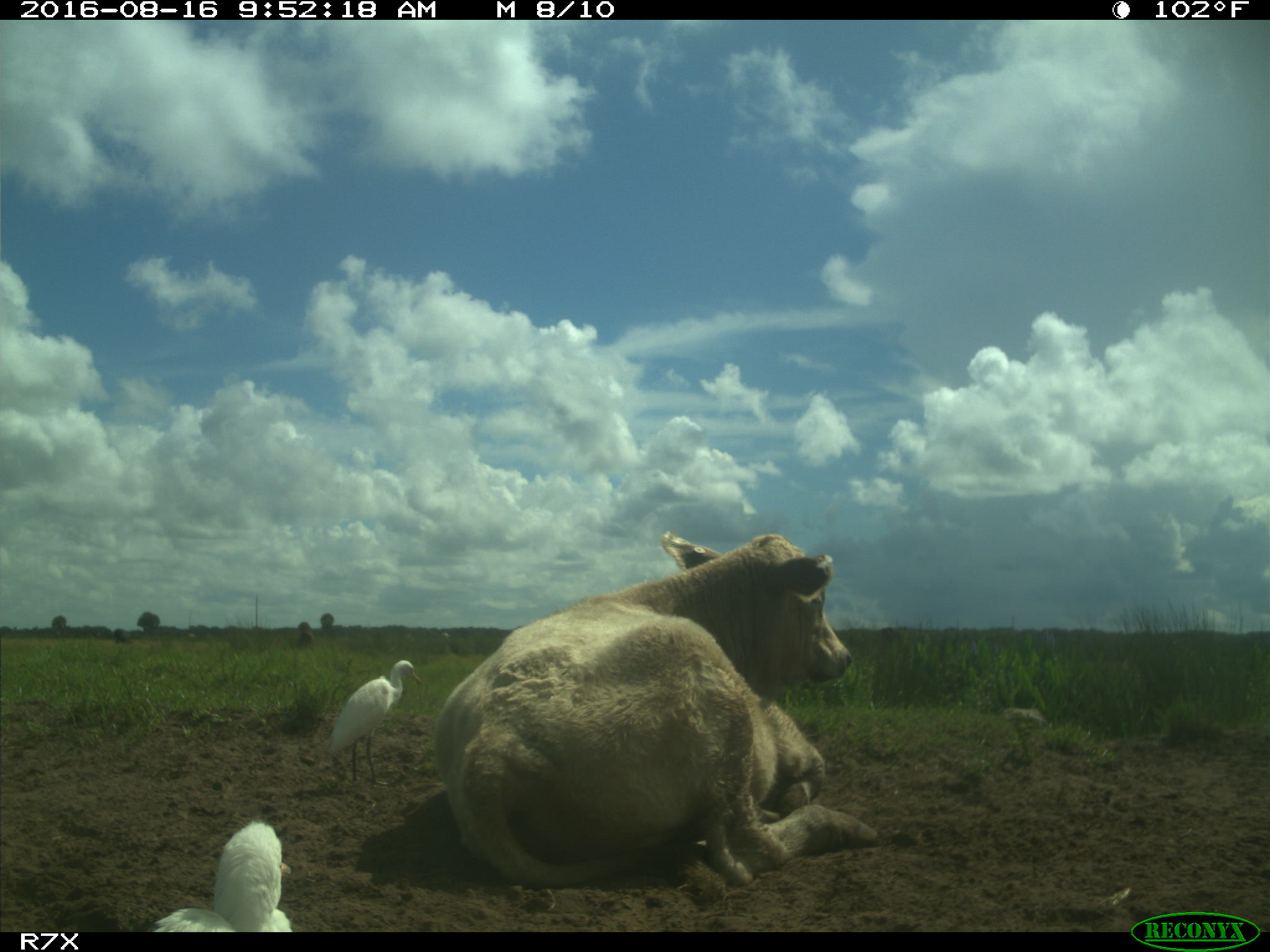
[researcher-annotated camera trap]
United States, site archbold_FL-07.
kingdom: Animalia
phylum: Chordata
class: Mammalia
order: Artiodactyla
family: Bovidae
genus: Bos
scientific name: Bos taurus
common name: domestic cow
Bos taurus (domestic cow).